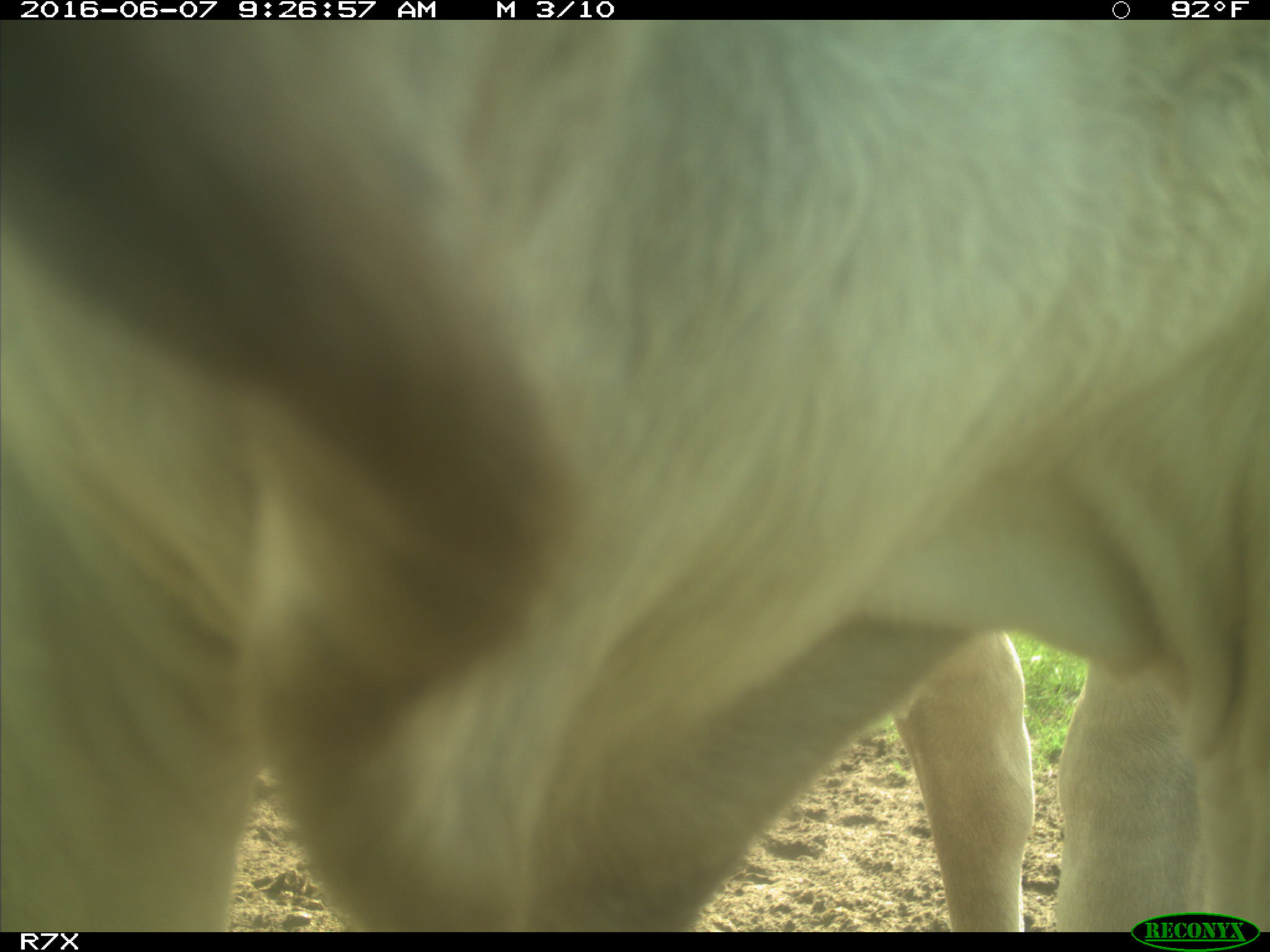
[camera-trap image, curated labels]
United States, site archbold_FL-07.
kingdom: Animalia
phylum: Chordata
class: Mammalia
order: Artiodactyla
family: Bovidae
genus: Bos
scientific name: Bos taurus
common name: domestic cow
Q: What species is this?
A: Bos taurus (domestic cow).